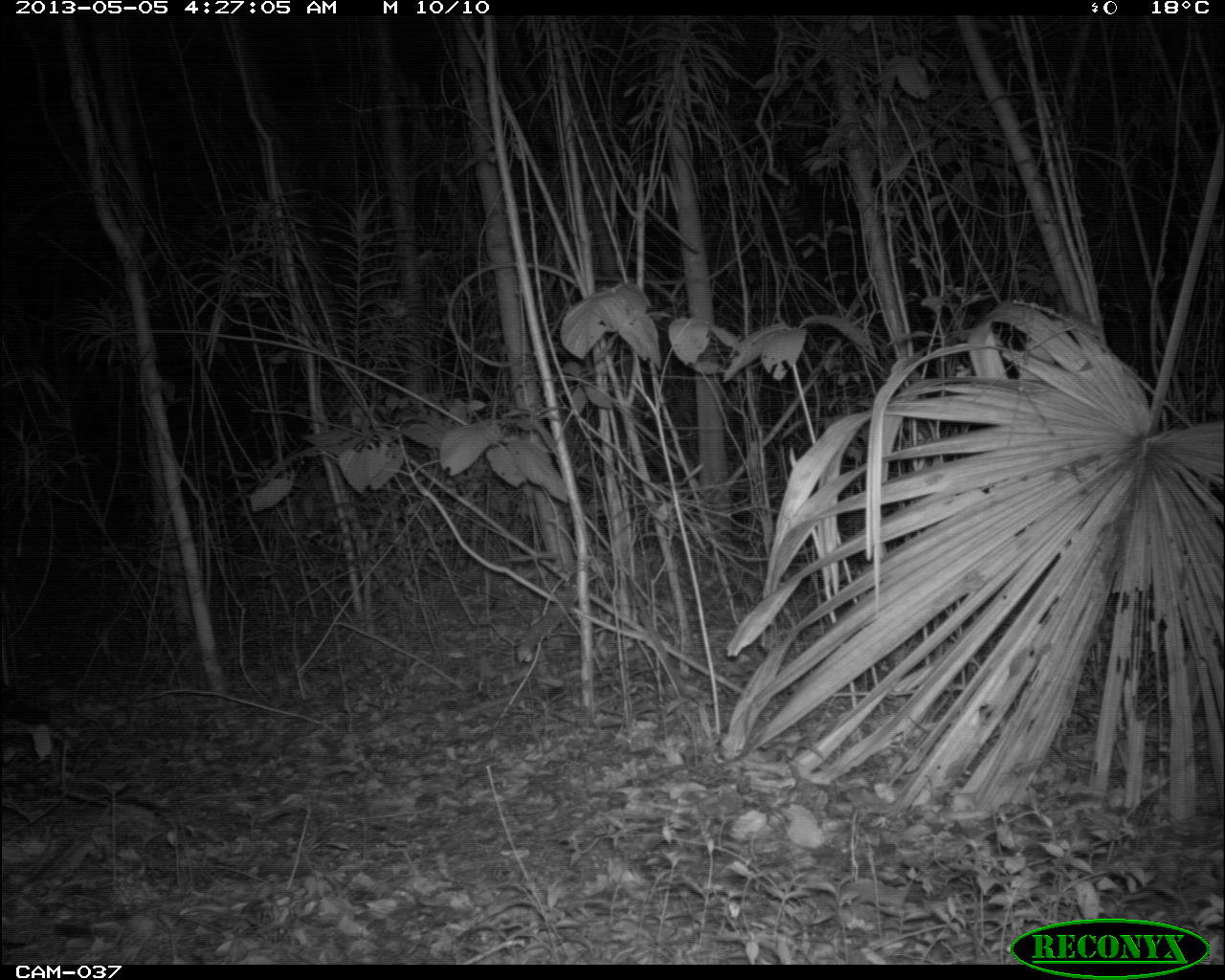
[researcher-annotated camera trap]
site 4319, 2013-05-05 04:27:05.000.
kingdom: Animalia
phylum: Chordata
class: Mammalia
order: Carnivora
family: Felidae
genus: Leopardus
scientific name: Leopardus pardalis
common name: ocelot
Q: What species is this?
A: Leopardus pardalis (ocelot).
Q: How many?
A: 1.